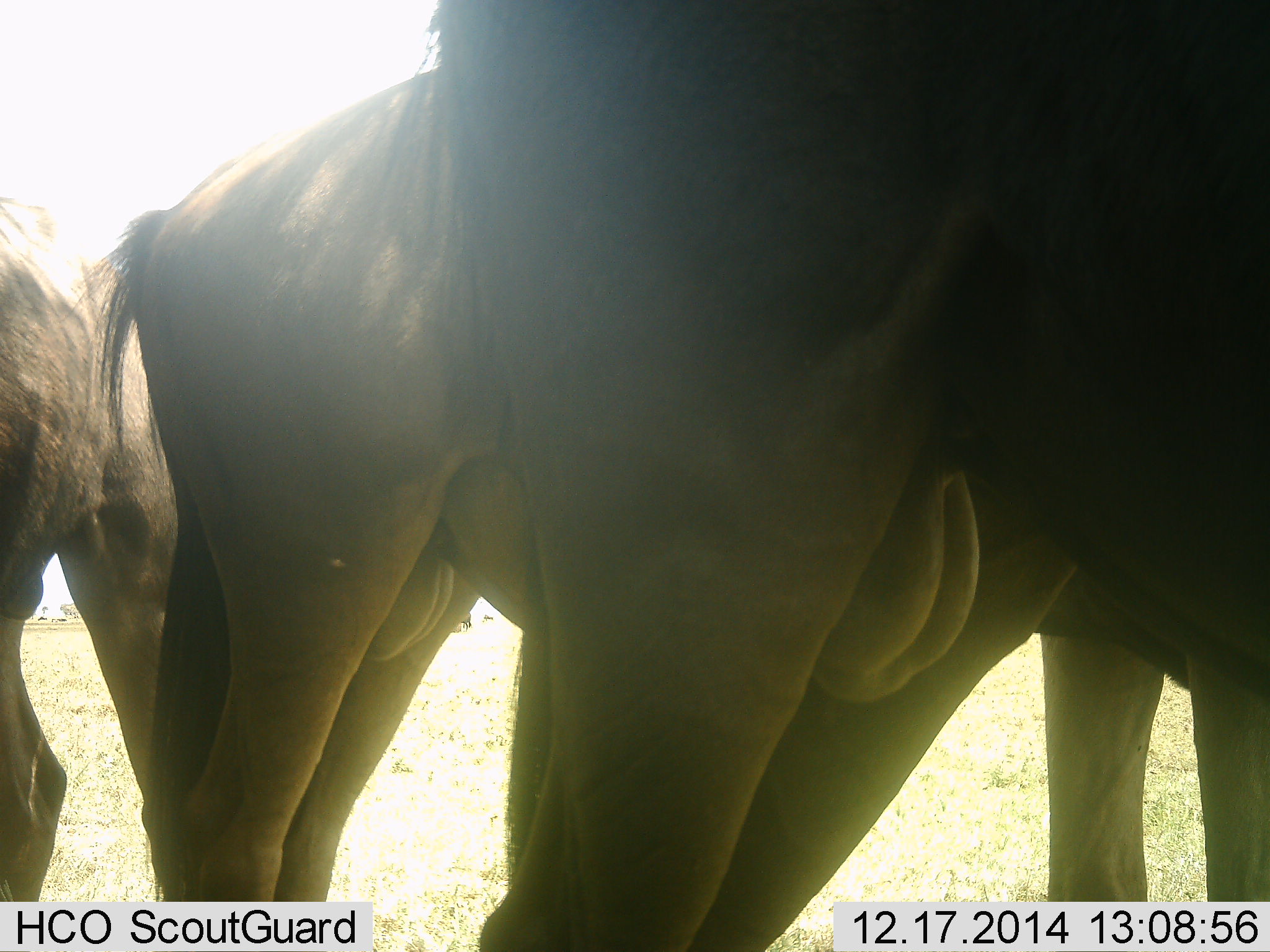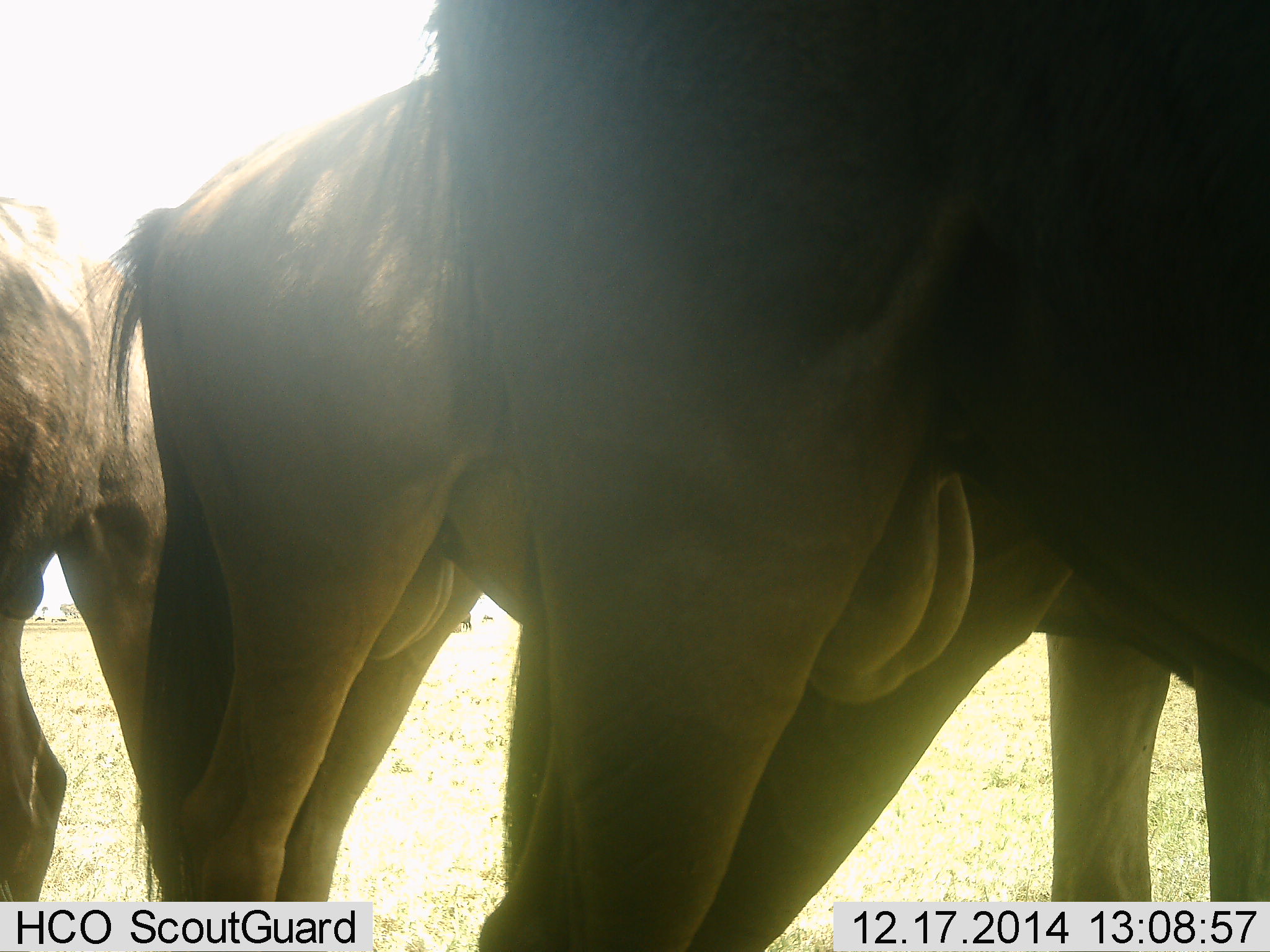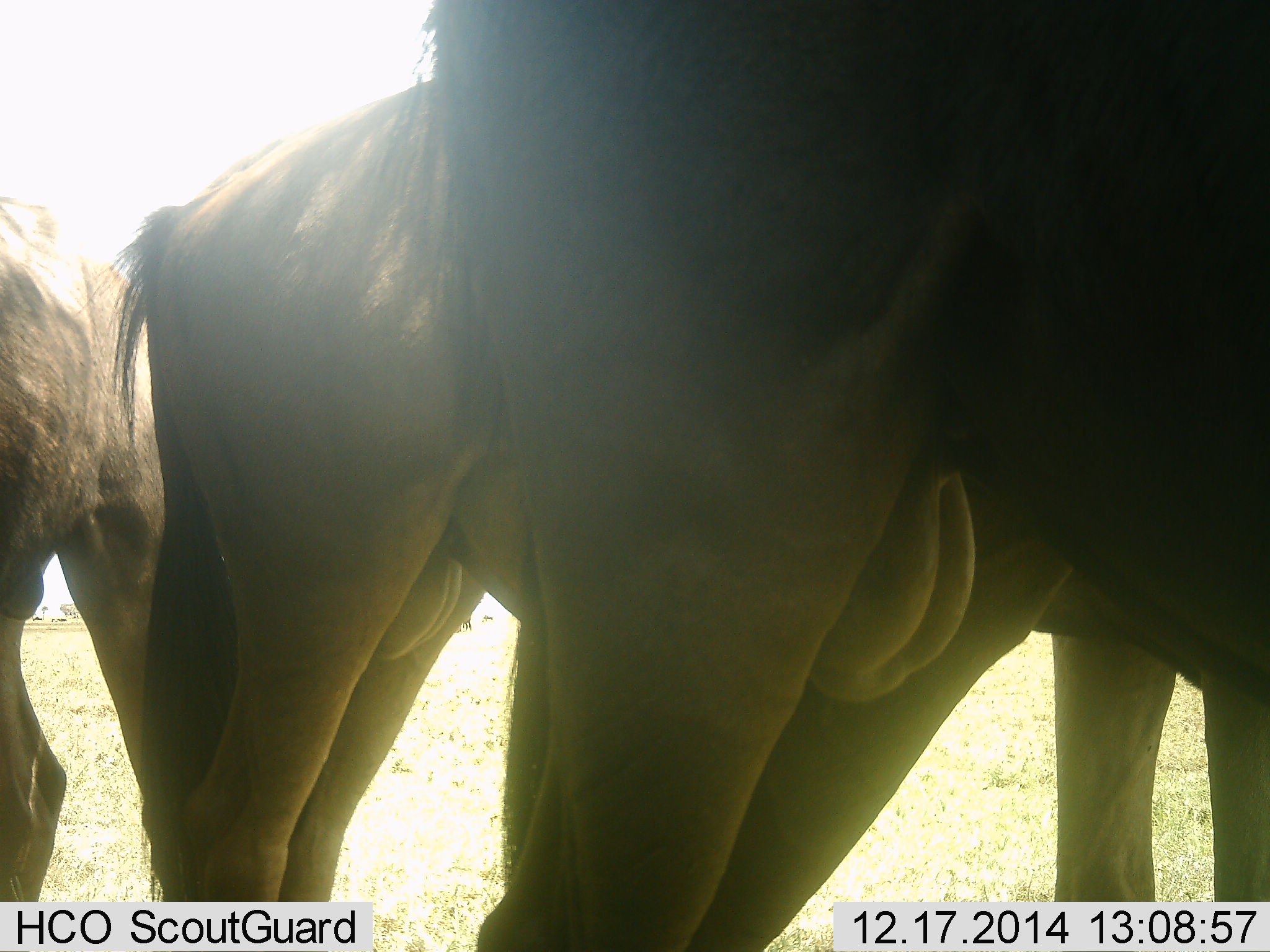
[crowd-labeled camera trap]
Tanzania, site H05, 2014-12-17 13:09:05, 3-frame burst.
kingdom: Animalia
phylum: Chordata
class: Mammalia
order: Artiodactyla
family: Bovidae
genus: Connochaetes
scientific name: Connochaetes taurinus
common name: blue wildebeest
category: wildebeest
Wildebeest (blue wildebeest) (Connochaetes taurinus), count 3. Behavior (volunteer vote fractions): standing 100%, resting 10%, moving 0%, interacting 0%. Young present (vote fraction): 0%. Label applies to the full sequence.